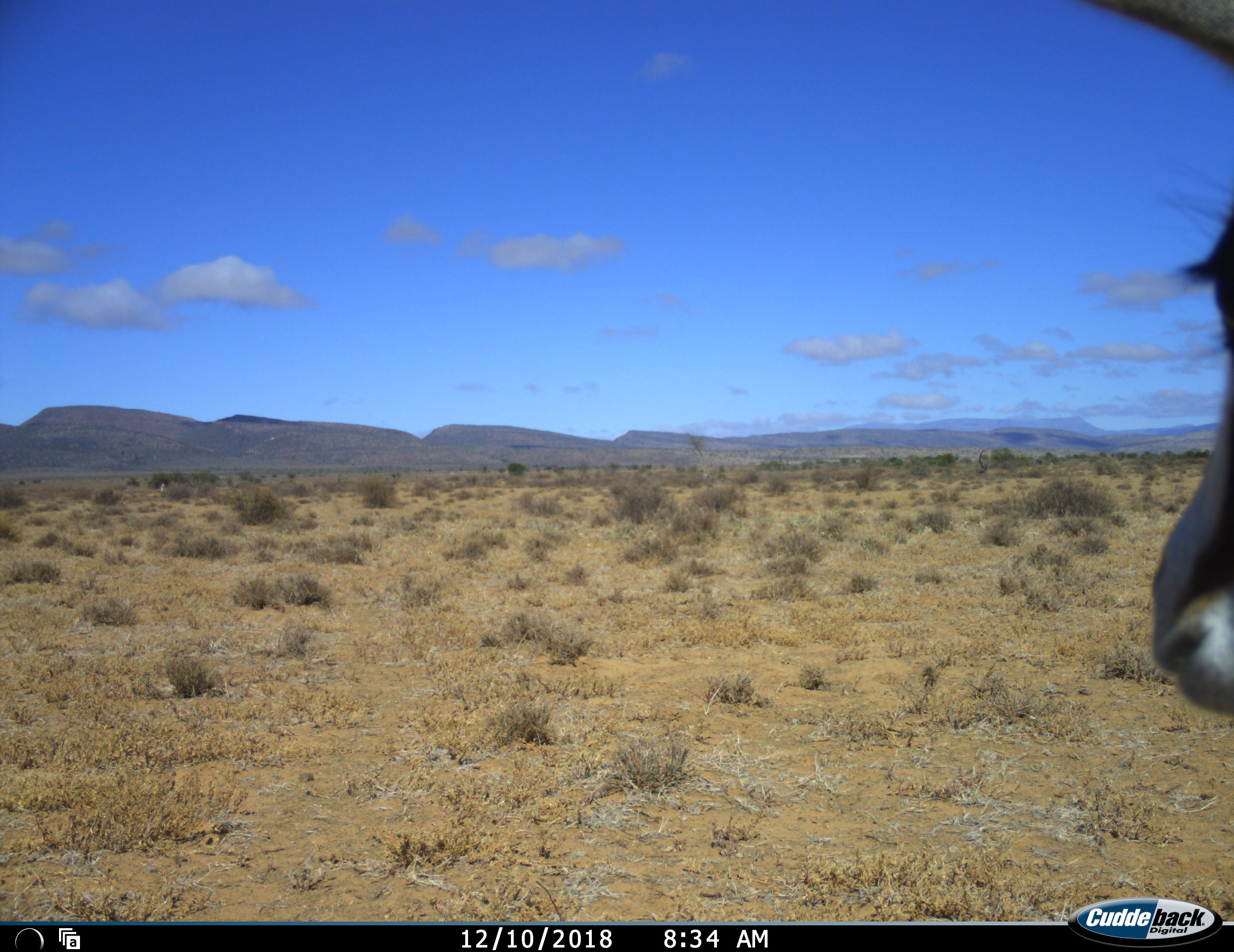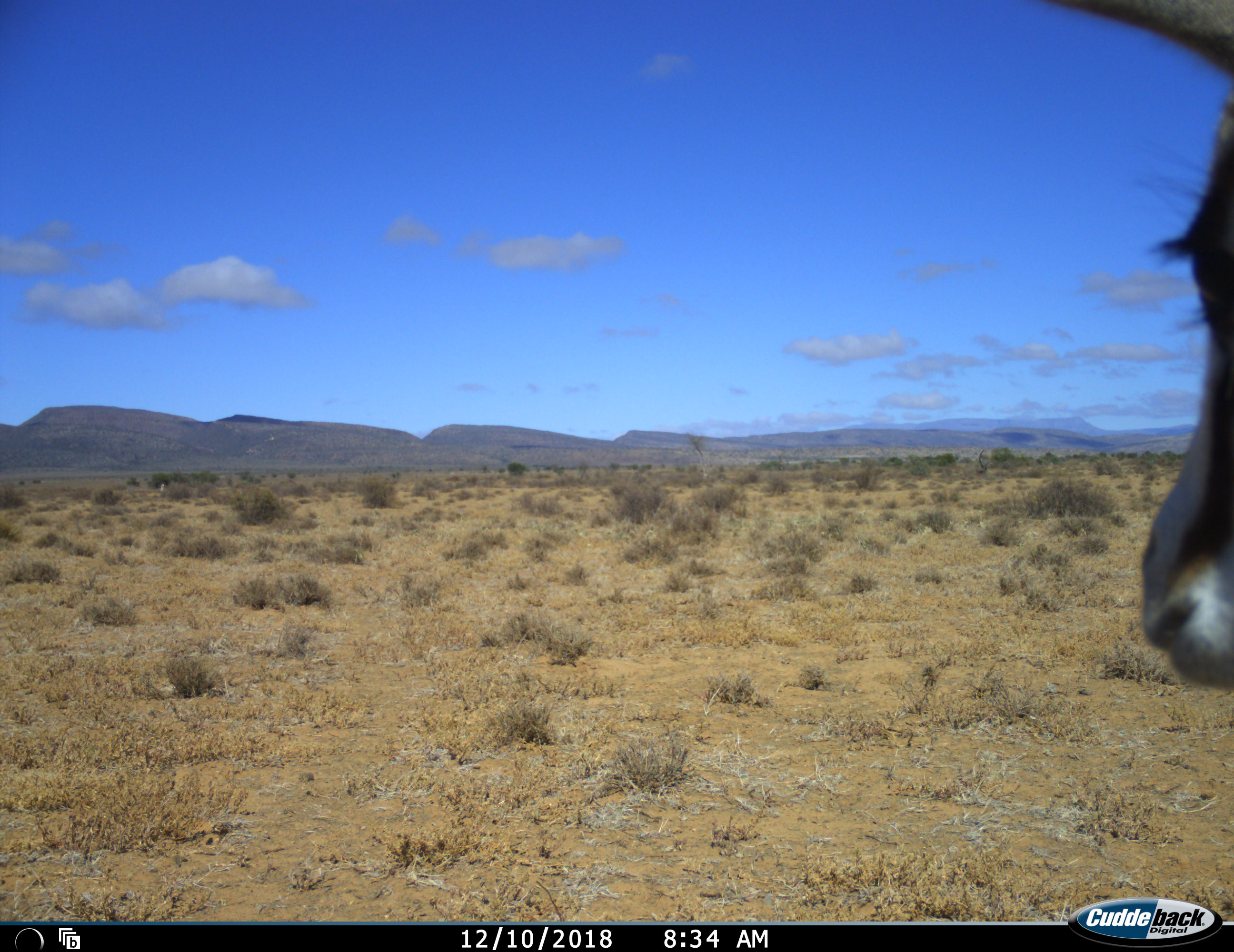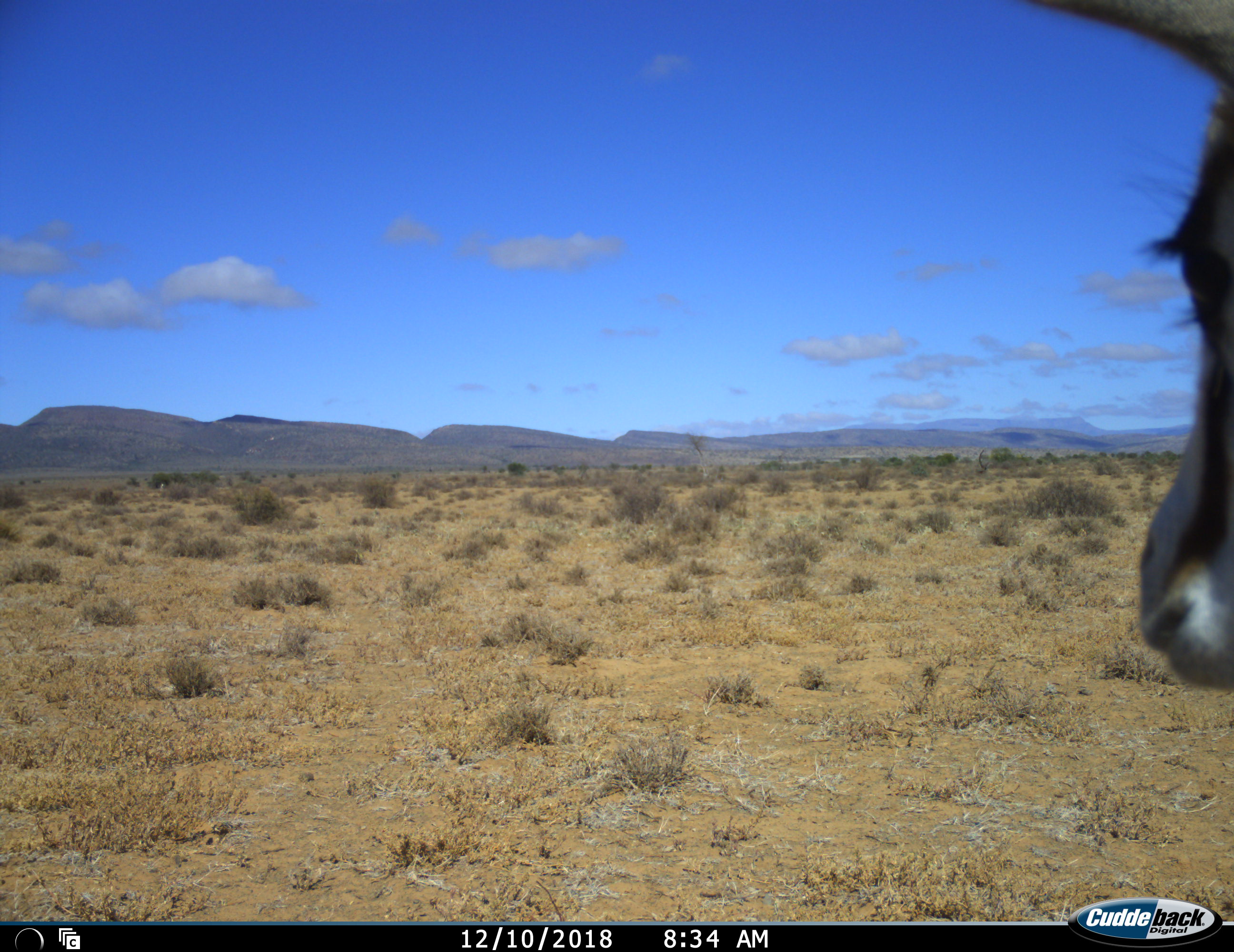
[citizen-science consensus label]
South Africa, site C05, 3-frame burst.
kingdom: Animalia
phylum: Chordata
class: Mammalia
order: Artiodactyla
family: Bovidae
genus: Antidorcas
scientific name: Antidorcas marsupialis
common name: springbok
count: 1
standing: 80%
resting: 0%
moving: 0%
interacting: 0%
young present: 0%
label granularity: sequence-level